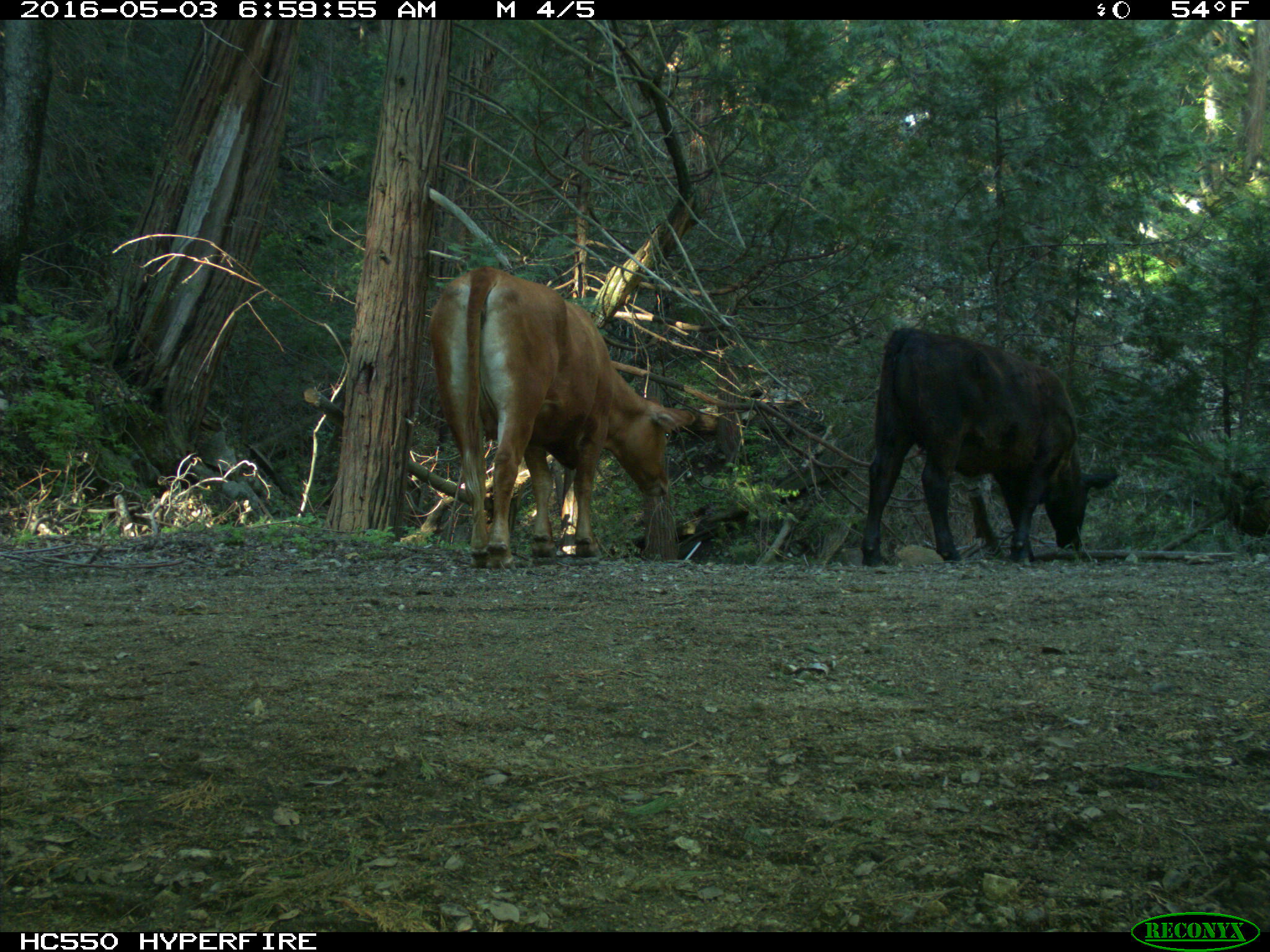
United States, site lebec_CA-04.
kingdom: Animalia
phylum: Chordata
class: Mammalia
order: Artiodactyla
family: Bovidae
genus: Bos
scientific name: Bos taurus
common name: domestic cow